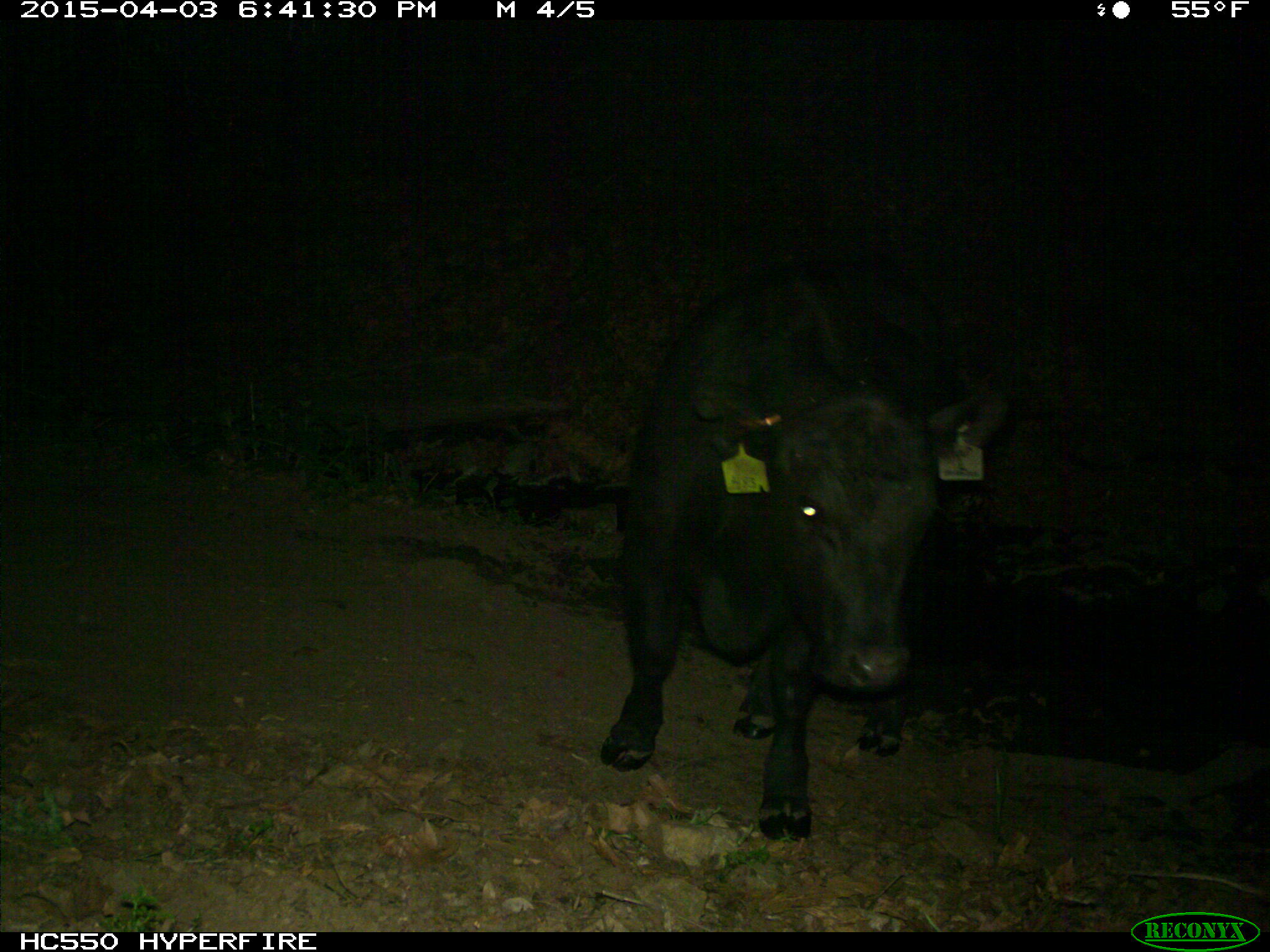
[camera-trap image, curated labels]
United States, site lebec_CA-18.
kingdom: Animalia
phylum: Chordata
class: Mammalia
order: Artiodactyla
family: Bovidae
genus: Bos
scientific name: Bos taurus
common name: domestic cow